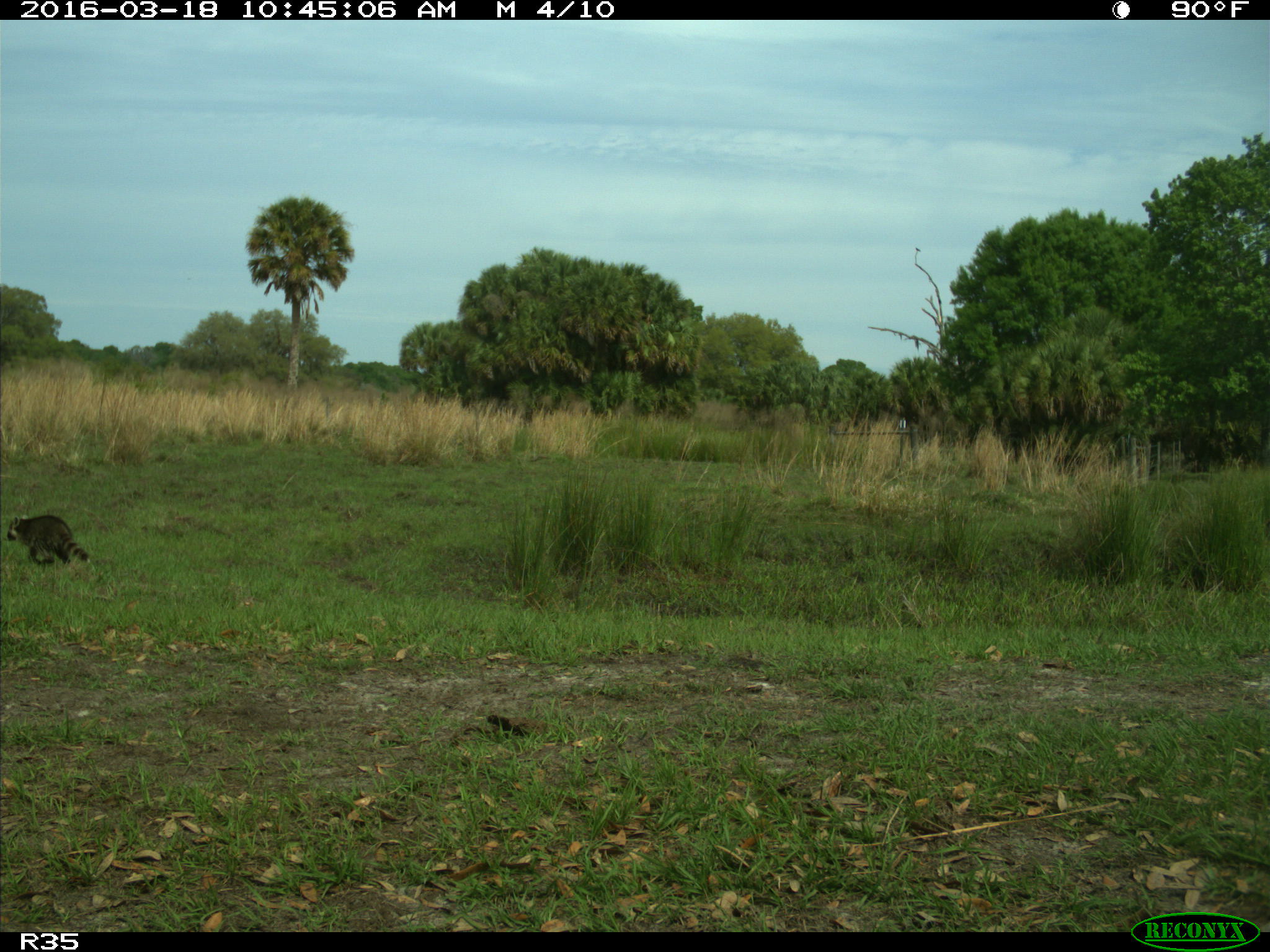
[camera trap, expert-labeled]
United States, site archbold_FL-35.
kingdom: Animalia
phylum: Chordata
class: Mammalia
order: Carnivora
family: Procyonidae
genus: Procyon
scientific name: Procyon lotor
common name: common raccoon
Procyon lotor (common raccoon).